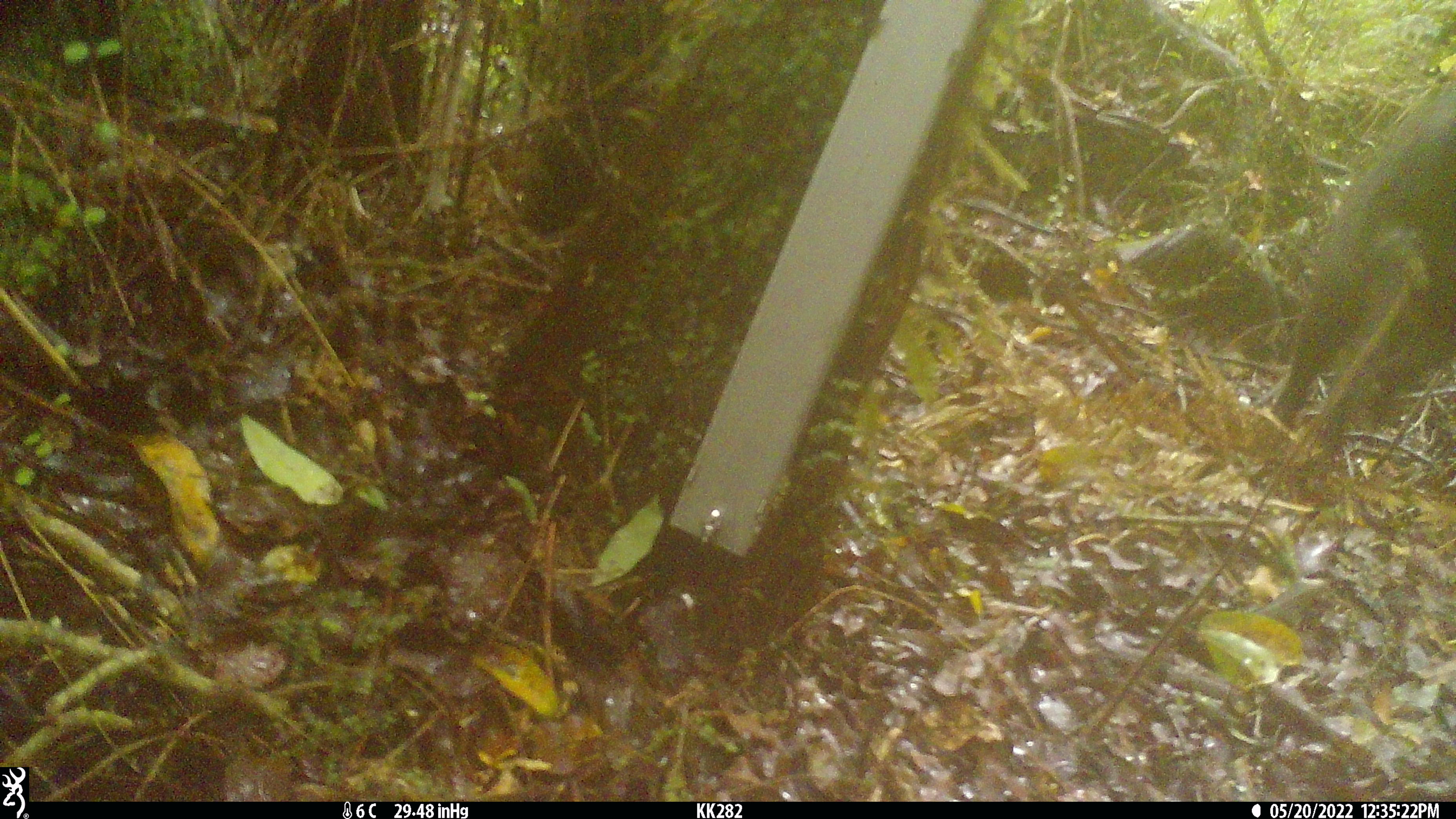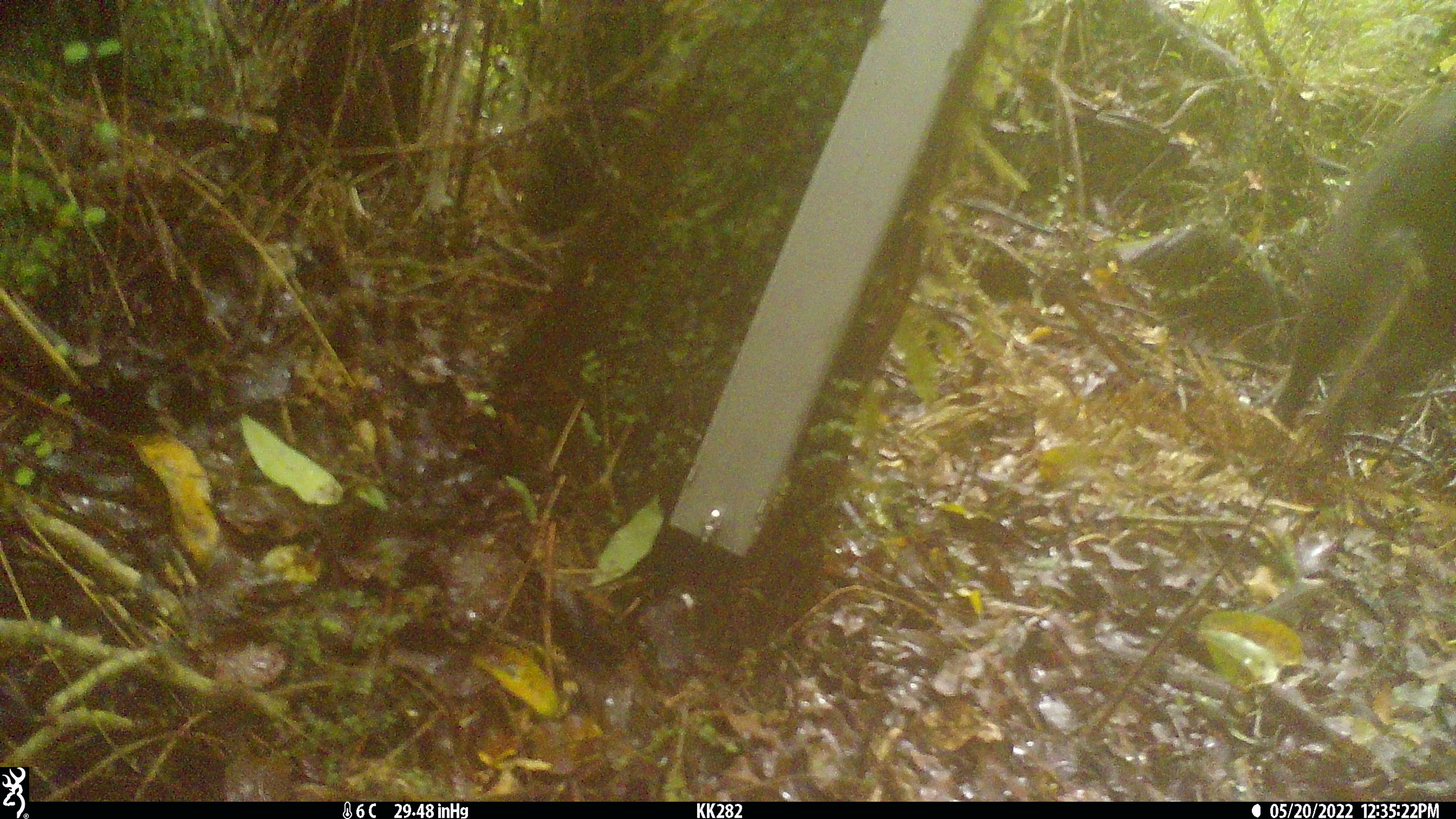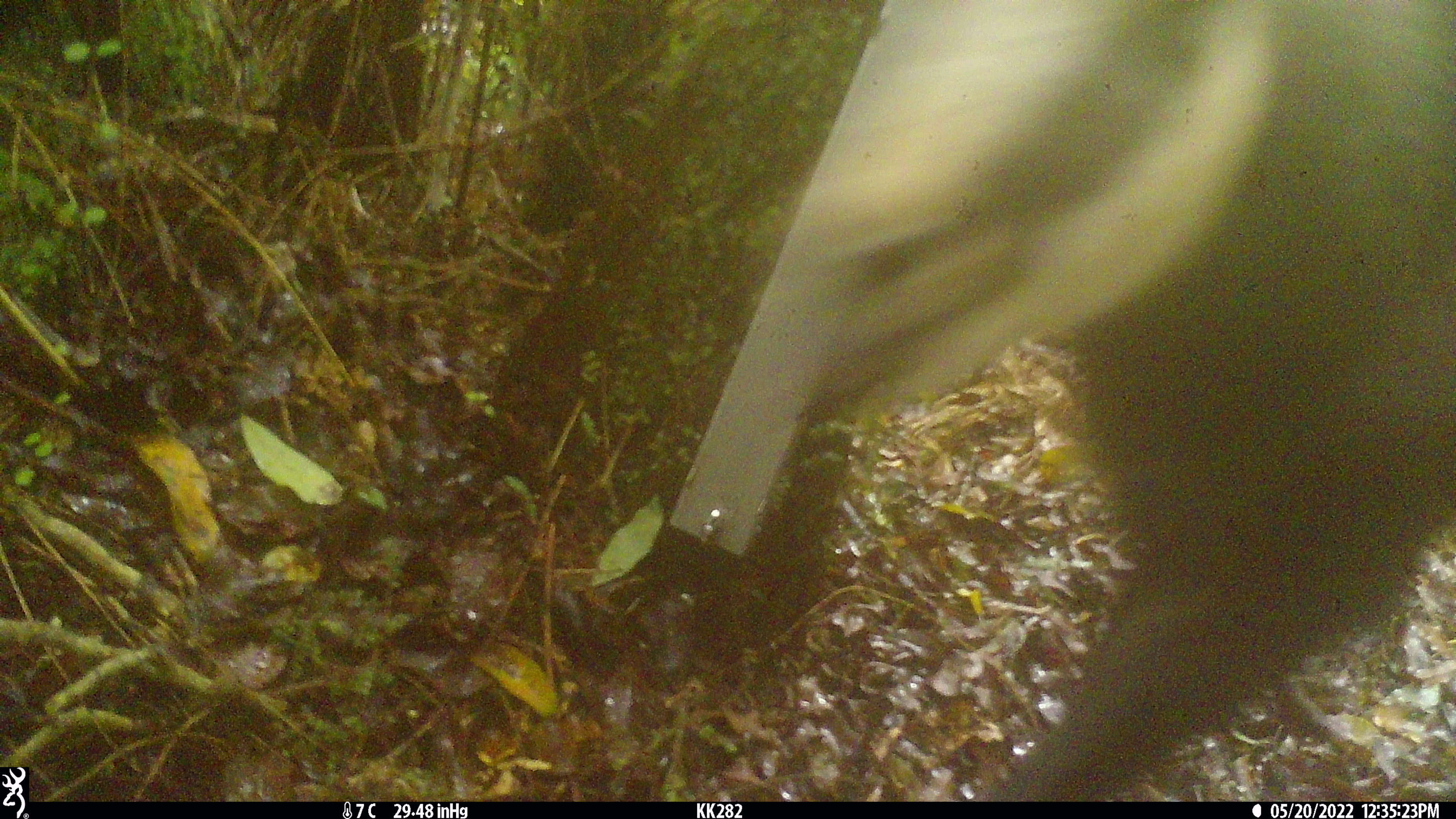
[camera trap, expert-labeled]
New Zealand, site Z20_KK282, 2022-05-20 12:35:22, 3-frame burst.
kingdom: Animalia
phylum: Chordata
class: Mammalia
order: Artiodactyla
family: Bovidae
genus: Rupicapra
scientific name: Rupicapra rupicapra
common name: alpine chamois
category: chamois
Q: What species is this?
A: Chamois (alpine chamois) (Rupicapra rupicapra).